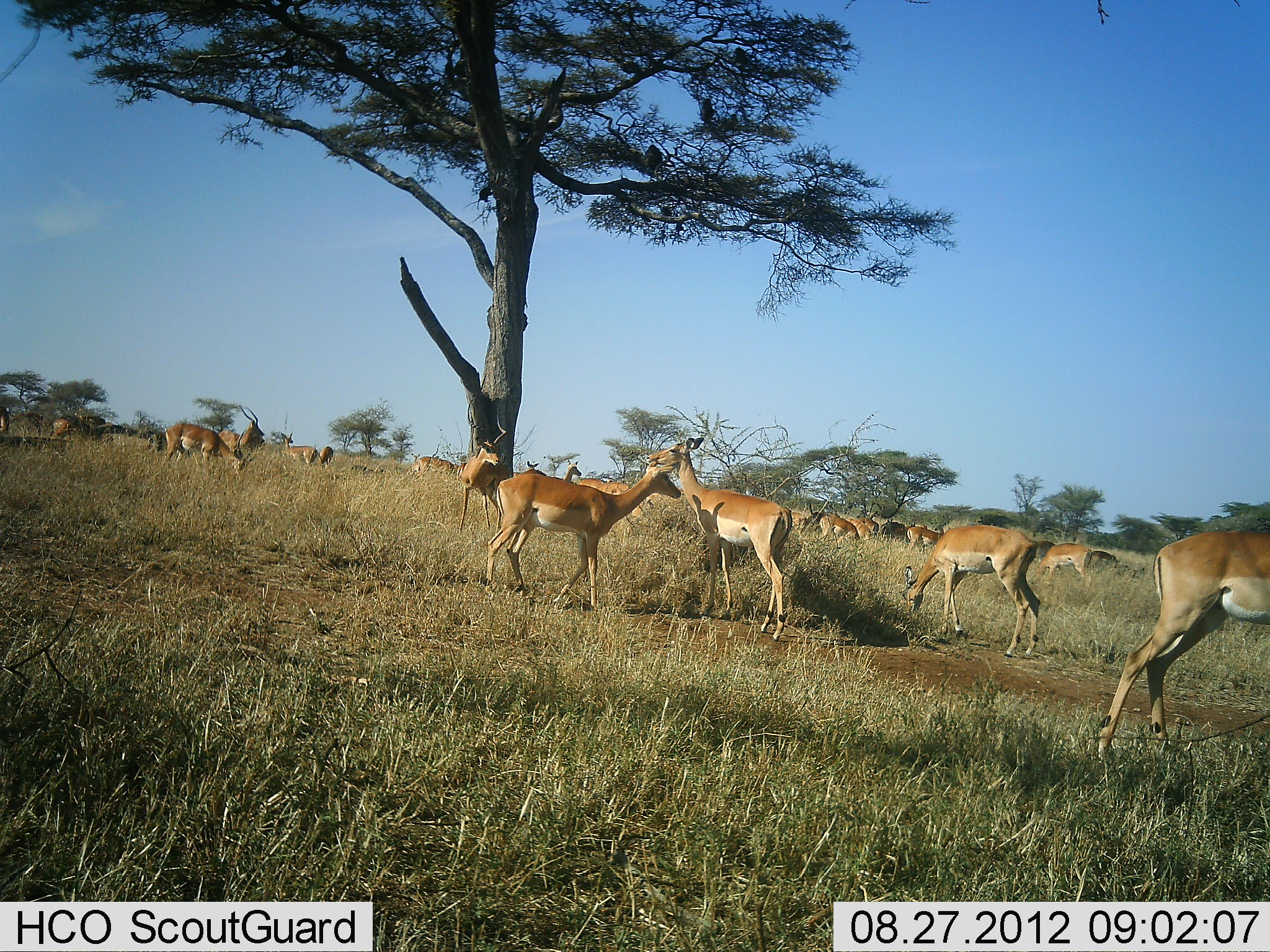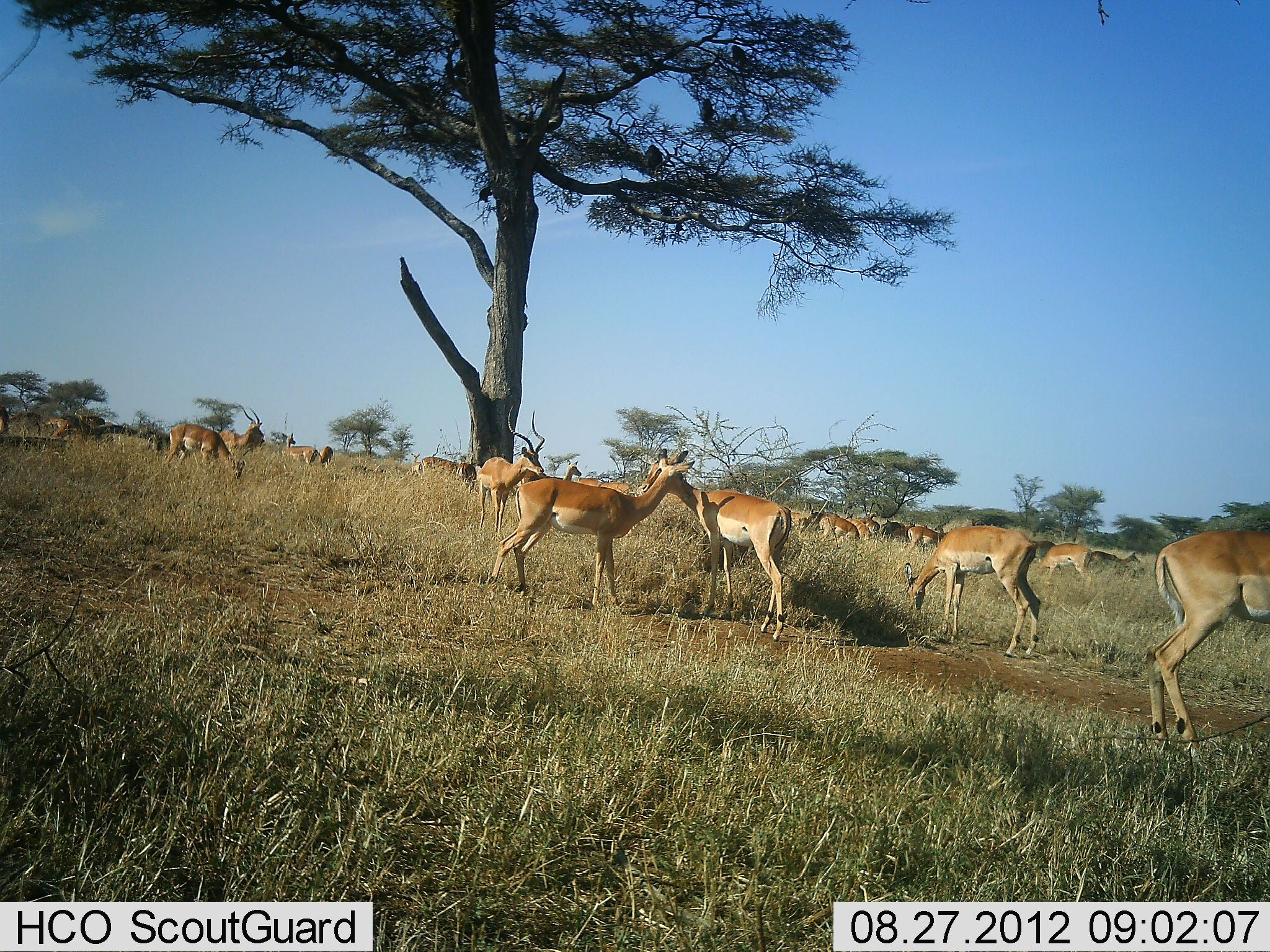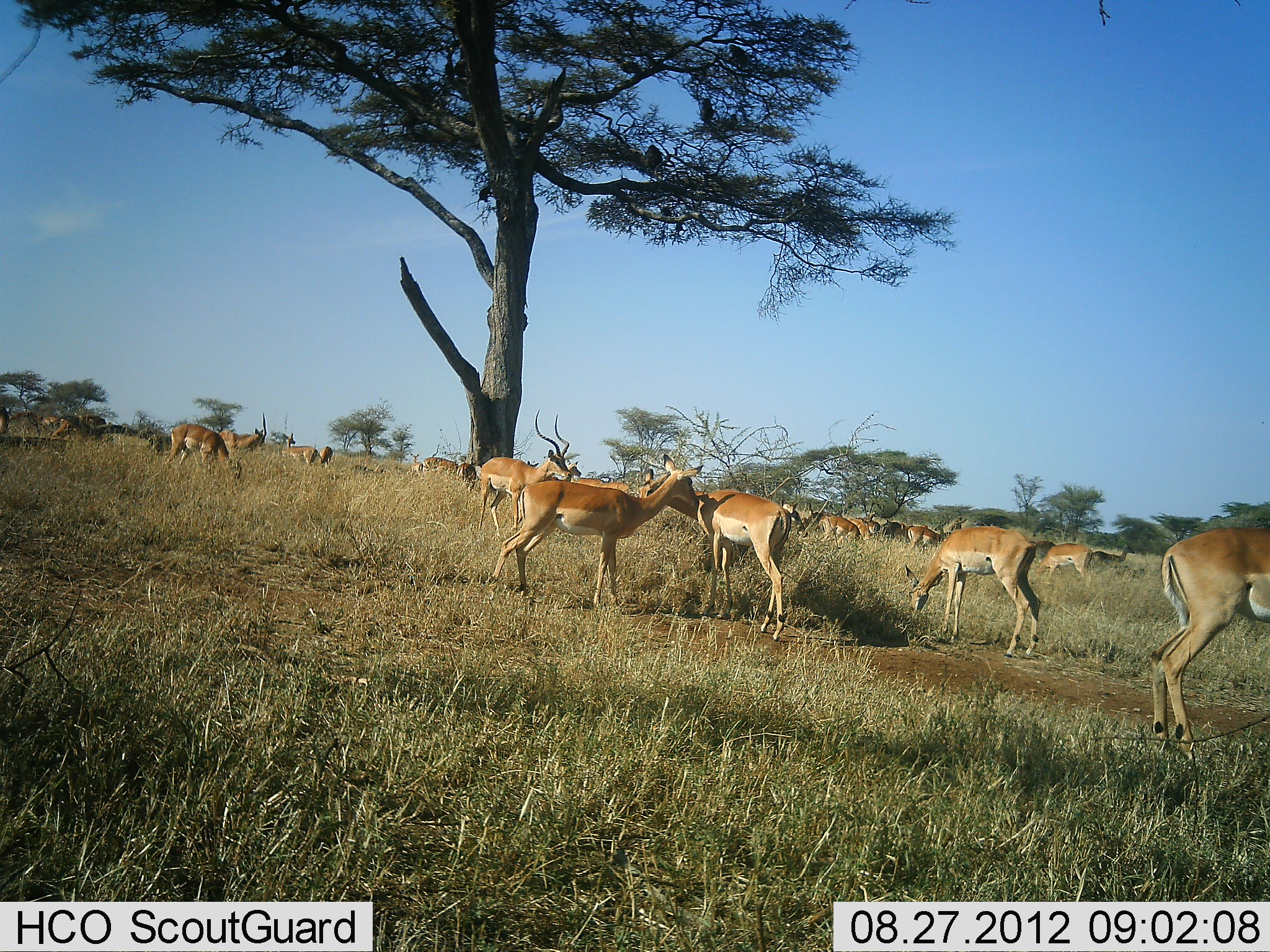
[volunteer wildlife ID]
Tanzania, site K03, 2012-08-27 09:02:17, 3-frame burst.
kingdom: Animalia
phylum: Chordata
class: Mammalia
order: Artiodactyla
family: Bovidae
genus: Aepyceros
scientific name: Aepyceros melampus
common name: impala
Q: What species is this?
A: Impala (Aepyceros melampus).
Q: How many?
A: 11-50.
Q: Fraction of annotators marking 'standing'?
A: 80%.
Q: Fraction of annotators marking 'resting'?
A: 0%.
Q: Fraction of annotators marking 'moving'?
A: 50%.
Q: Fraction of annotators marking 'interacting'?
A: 40%.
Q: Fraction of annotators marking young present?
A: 0%.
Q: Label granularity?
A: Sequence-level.